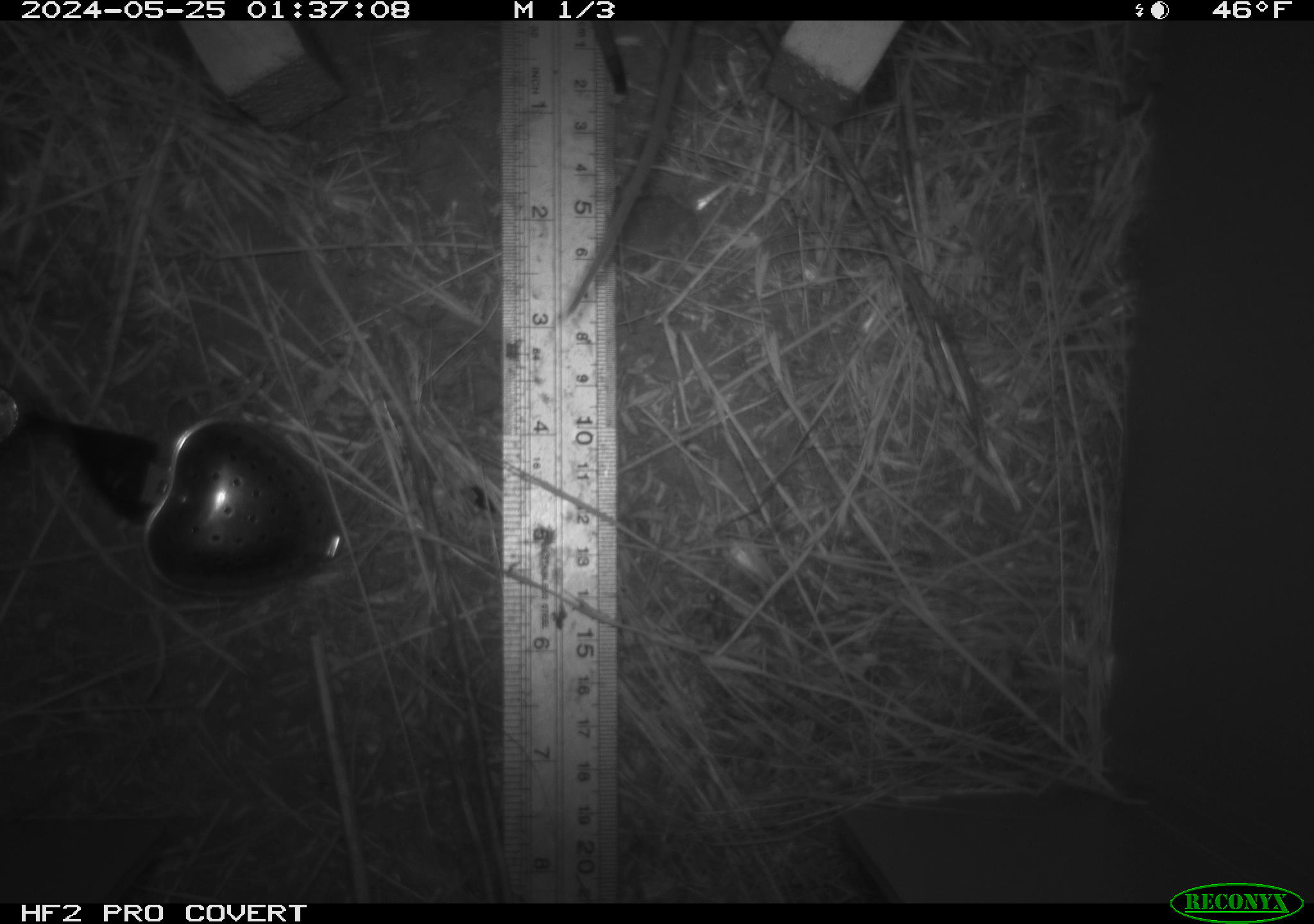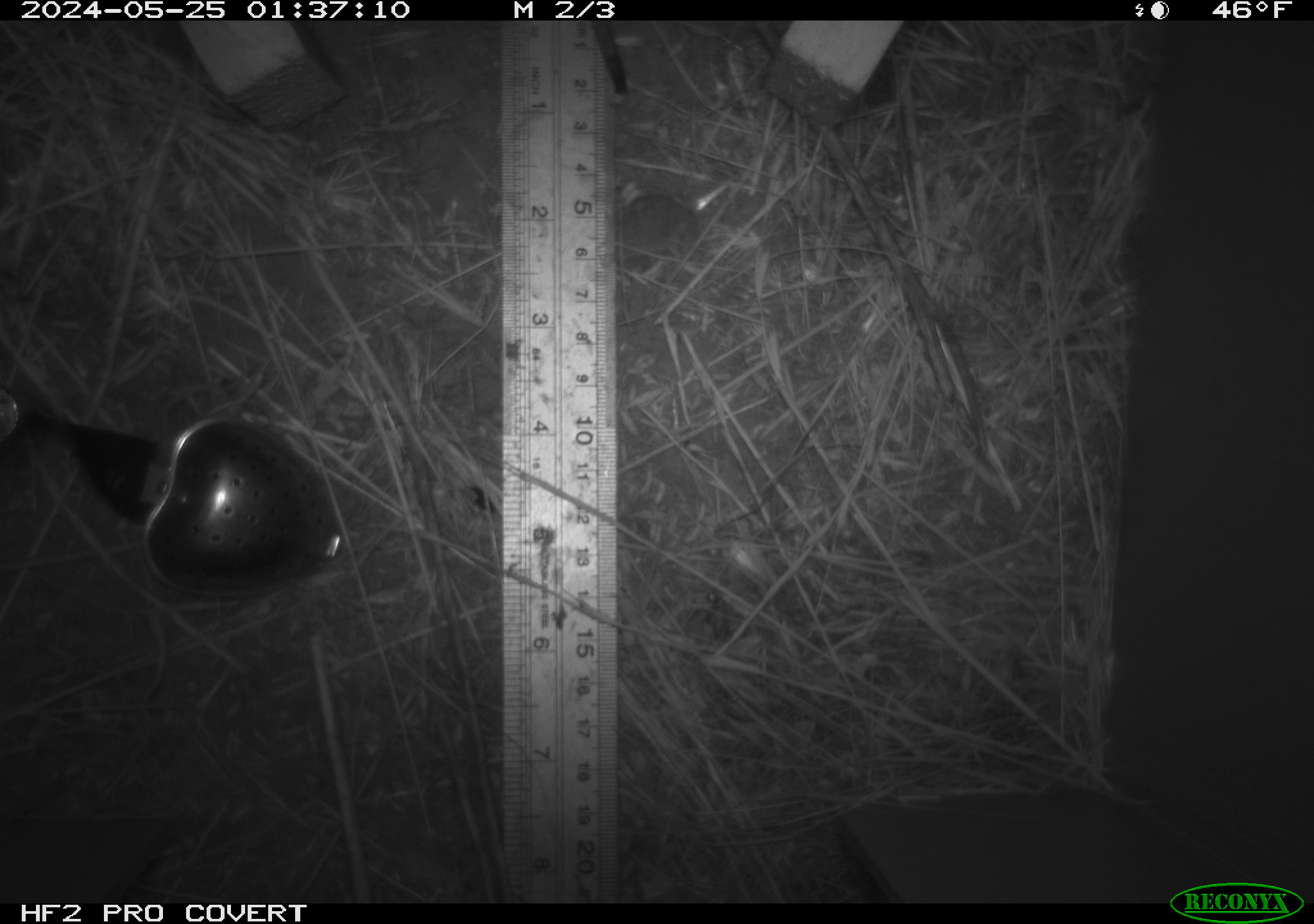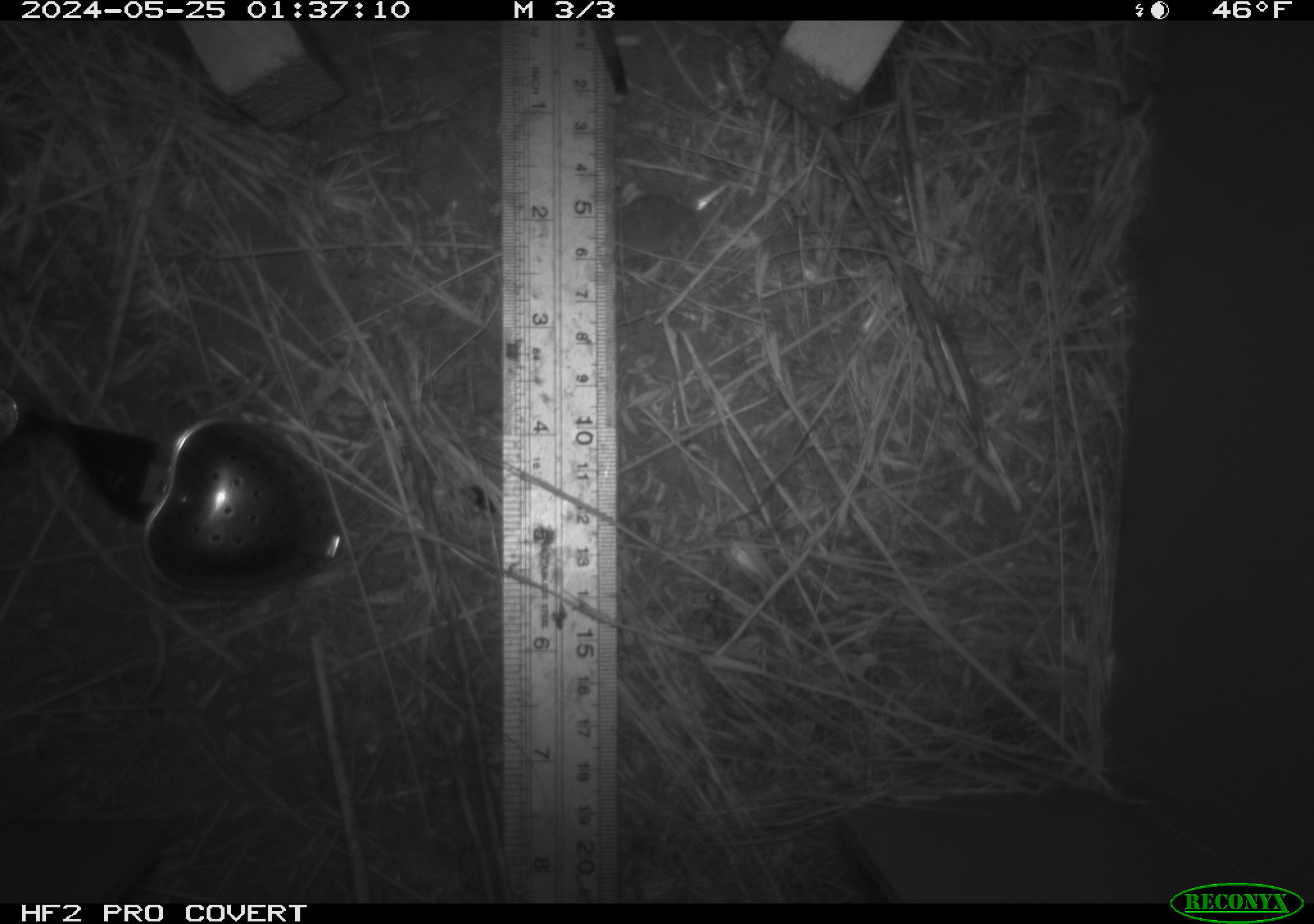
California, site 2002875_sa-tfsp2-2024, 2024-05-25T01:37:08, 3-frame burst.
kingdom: Animalia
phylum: Chordata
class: Mammalia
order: Rodentia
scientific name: Rodentia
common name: rodent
Rodent (Rodentia).